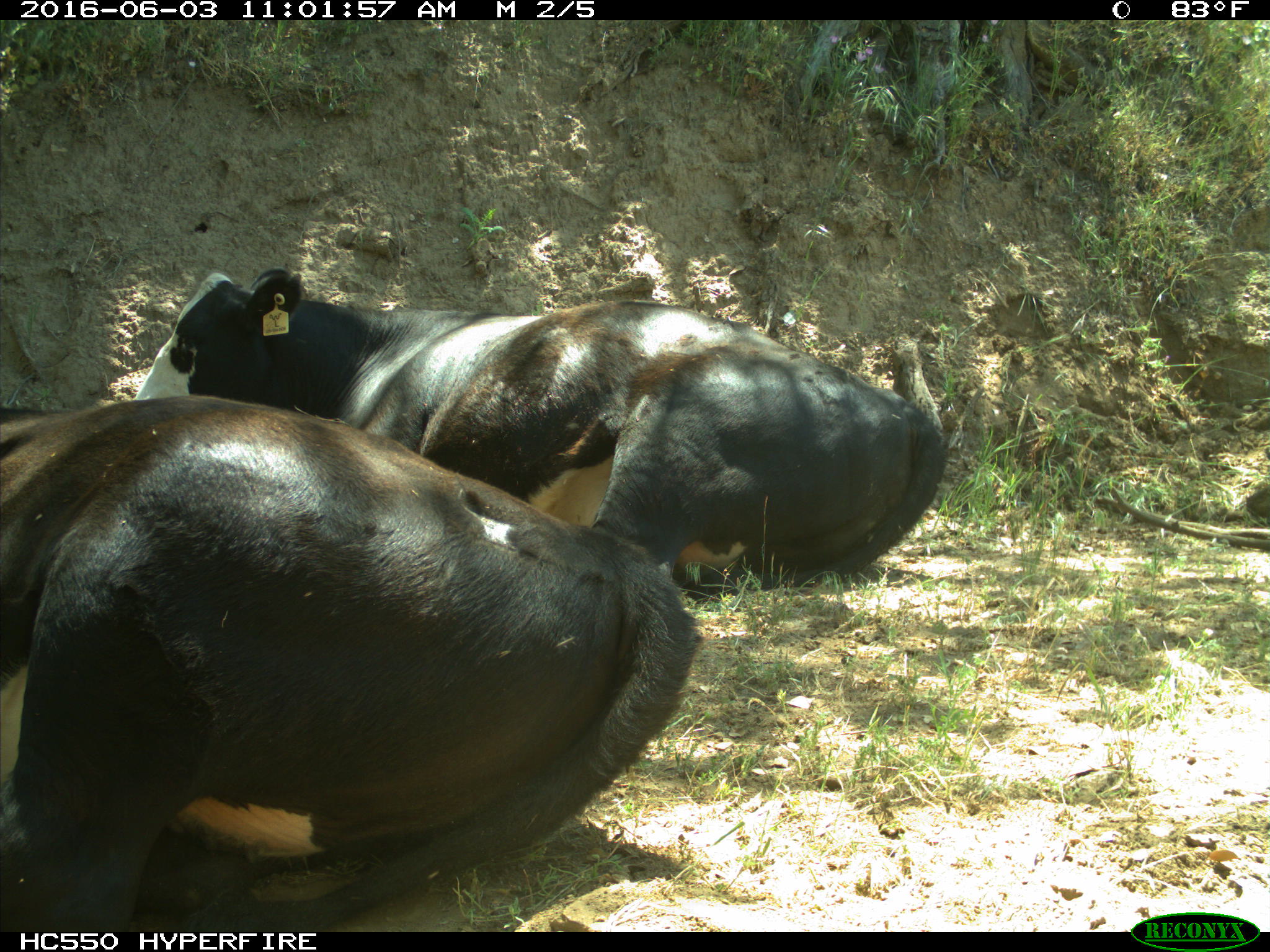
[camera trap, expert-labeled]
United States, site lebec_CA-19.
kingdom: Animalia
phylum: Chordata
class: Mammalia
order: Artiodactyla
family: Bovidae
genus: Bos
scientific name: Bos taurus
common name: domestic cow